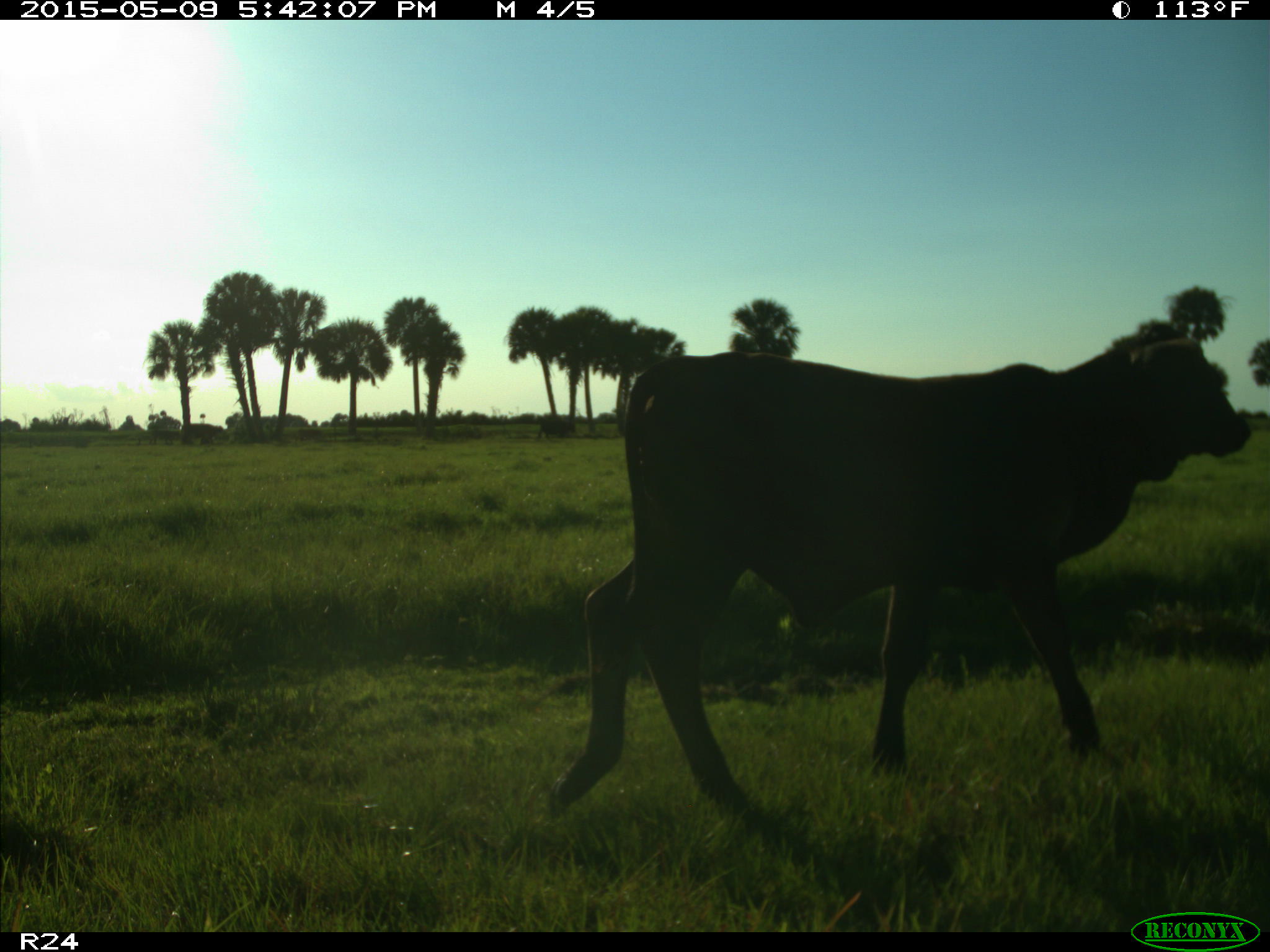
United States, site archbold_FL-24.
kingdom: Animalia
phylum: Chordata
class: Mammalia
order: Artiodactyla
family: Bovidae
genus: Bos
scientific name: Bos taurus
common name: domestic cow